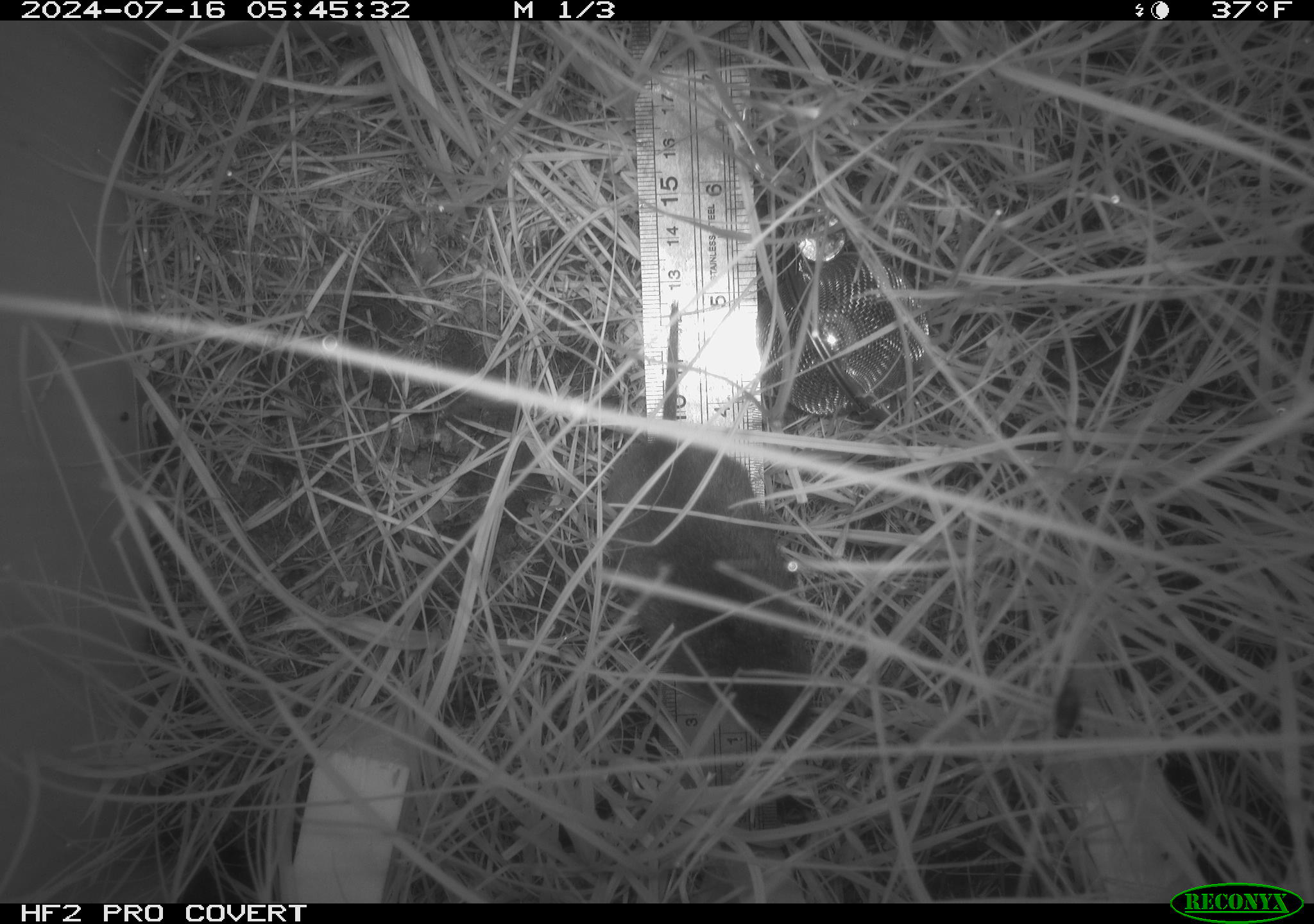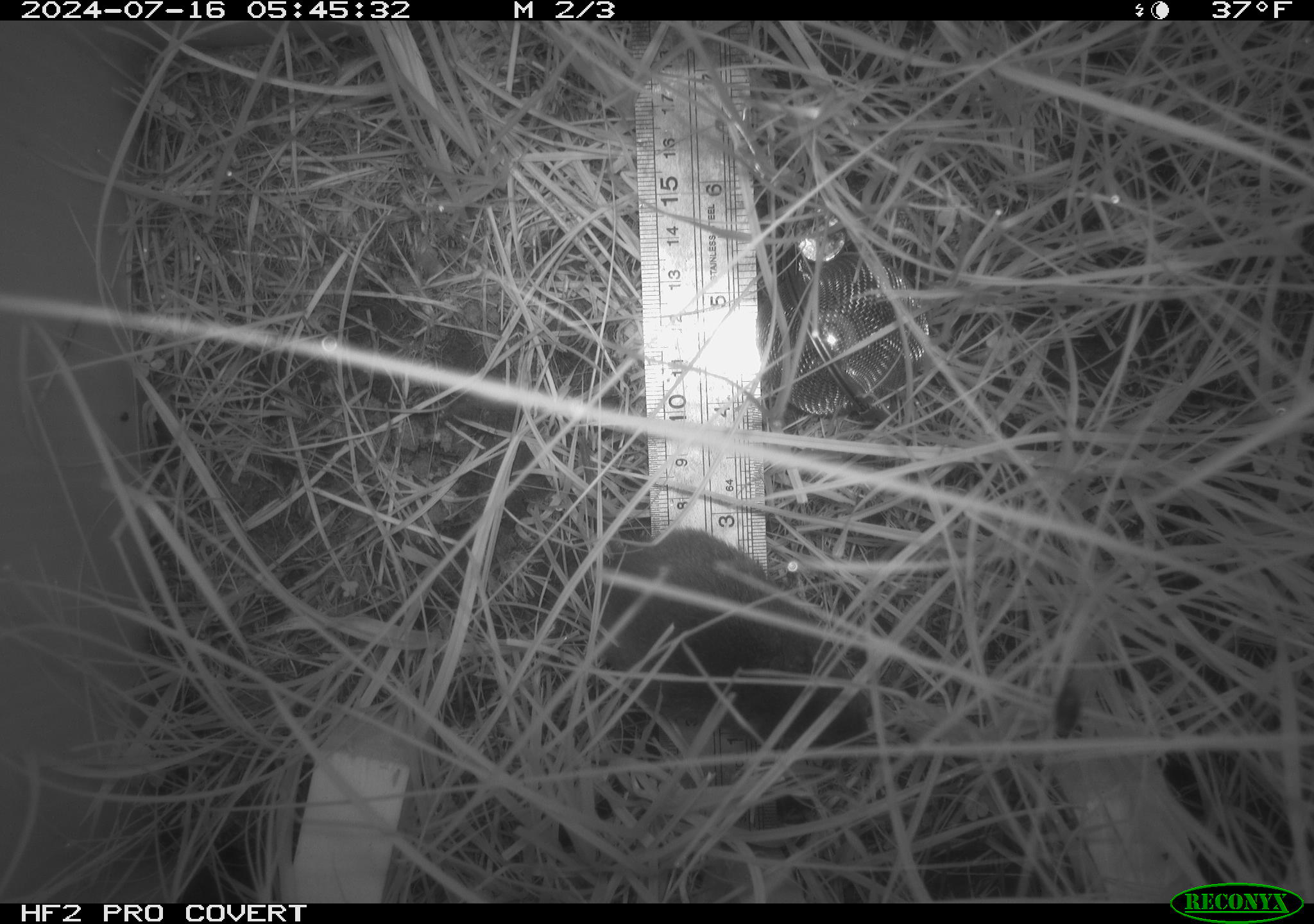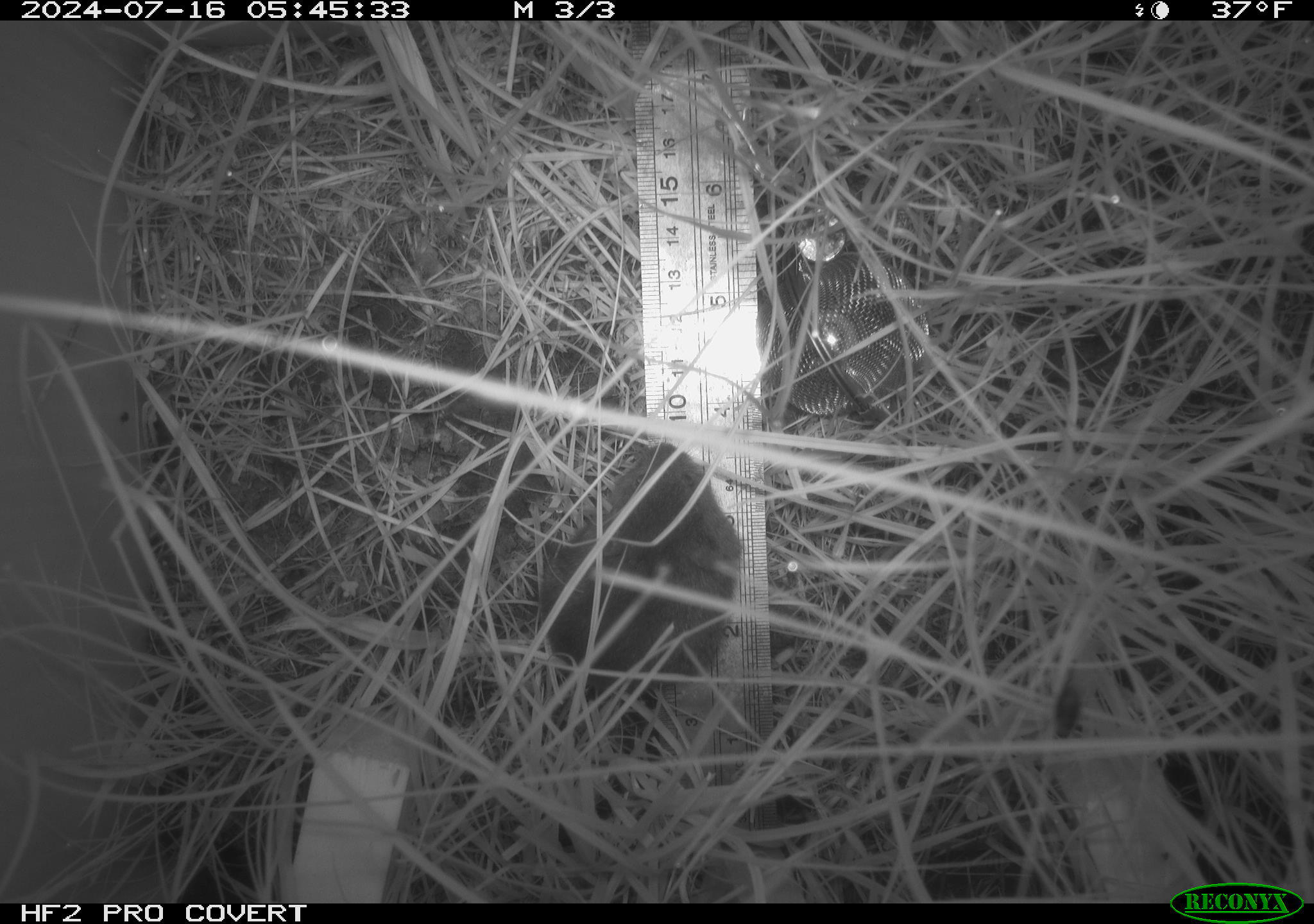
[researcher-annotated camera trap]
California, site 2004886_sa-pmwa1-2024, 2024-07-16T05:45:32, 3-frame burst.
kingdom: Animalia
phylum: Chordata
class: Mammalia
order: Rodentia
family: Cricetidae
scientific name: Arvicolinae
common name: voles, lemmings, and muskrats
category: arvicolinae subfamily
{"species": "arvicolinae subfamily (voles, lemmings, and muskrats) (Arvicolinae)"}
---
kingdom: Animalia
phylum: Arthropoda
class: Insecta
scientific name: Insecta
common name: insect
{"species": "insect (Insecta)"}